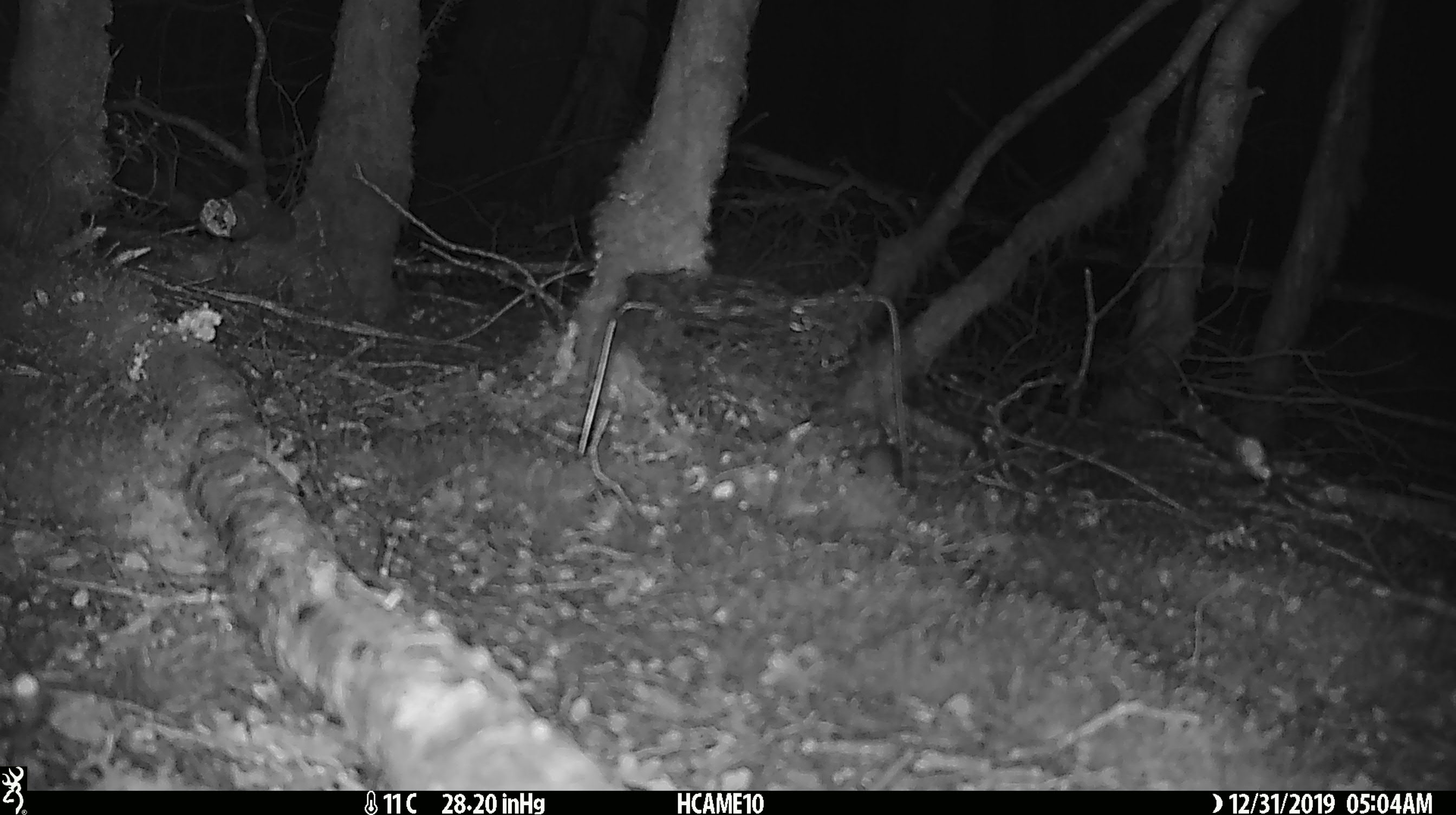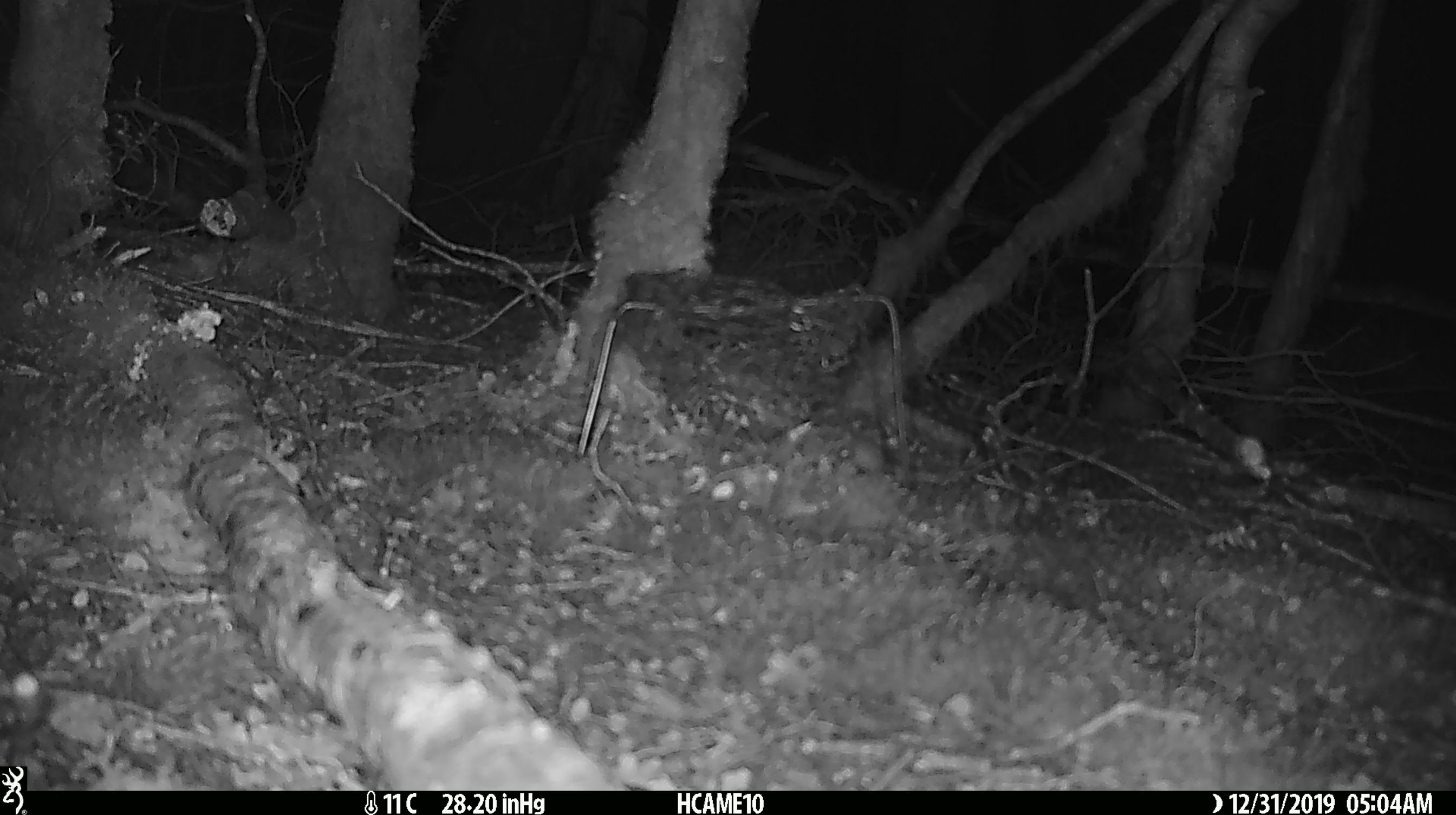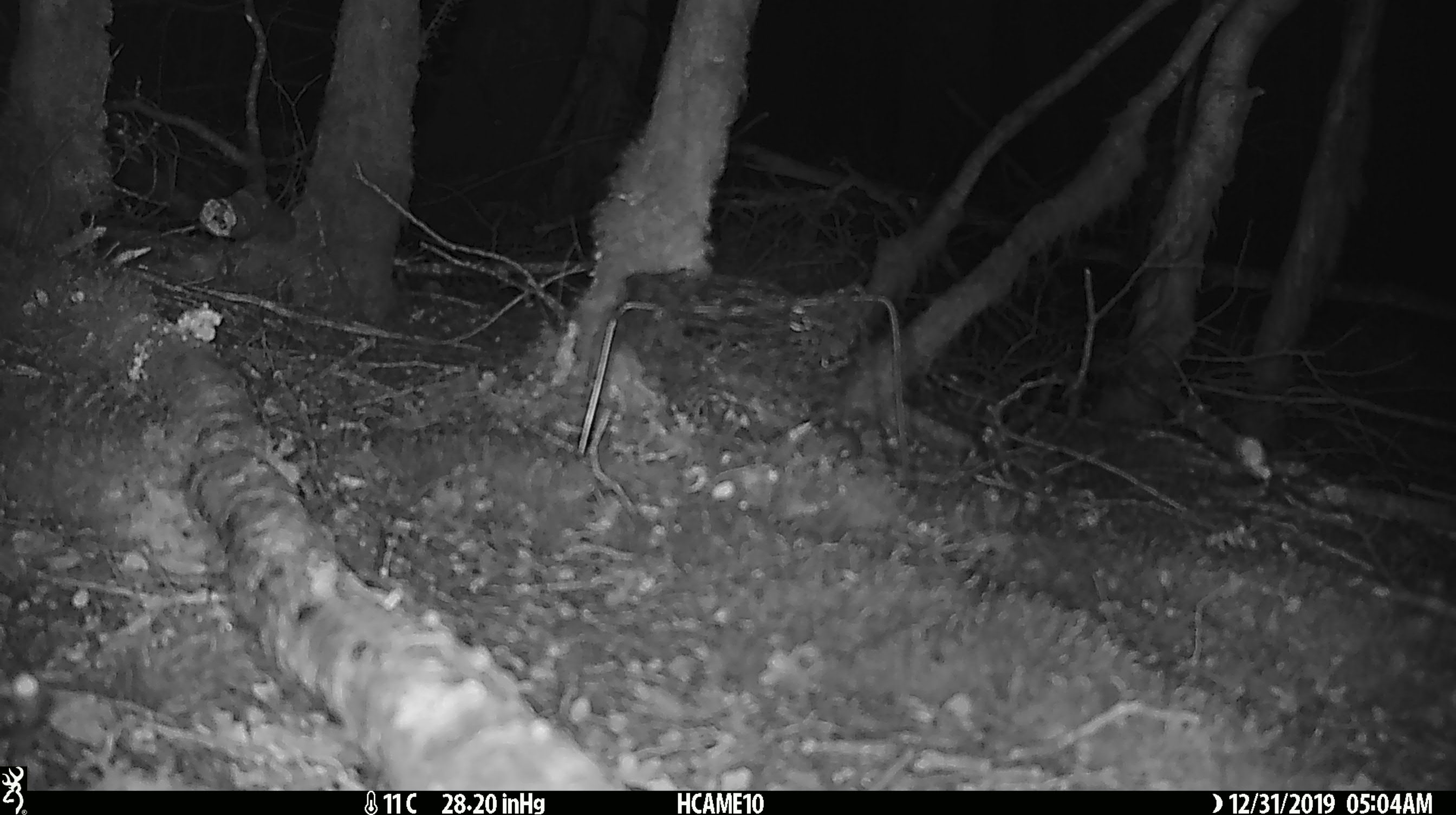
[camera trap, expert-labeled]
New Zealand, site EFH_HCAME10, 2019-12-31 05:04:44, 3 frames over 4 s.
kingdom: Animalia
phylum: Chordata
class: Mammalia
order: Rodentia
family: Muridae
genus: Mus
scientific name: Mus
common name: mouse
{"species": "mouse (Mus)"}